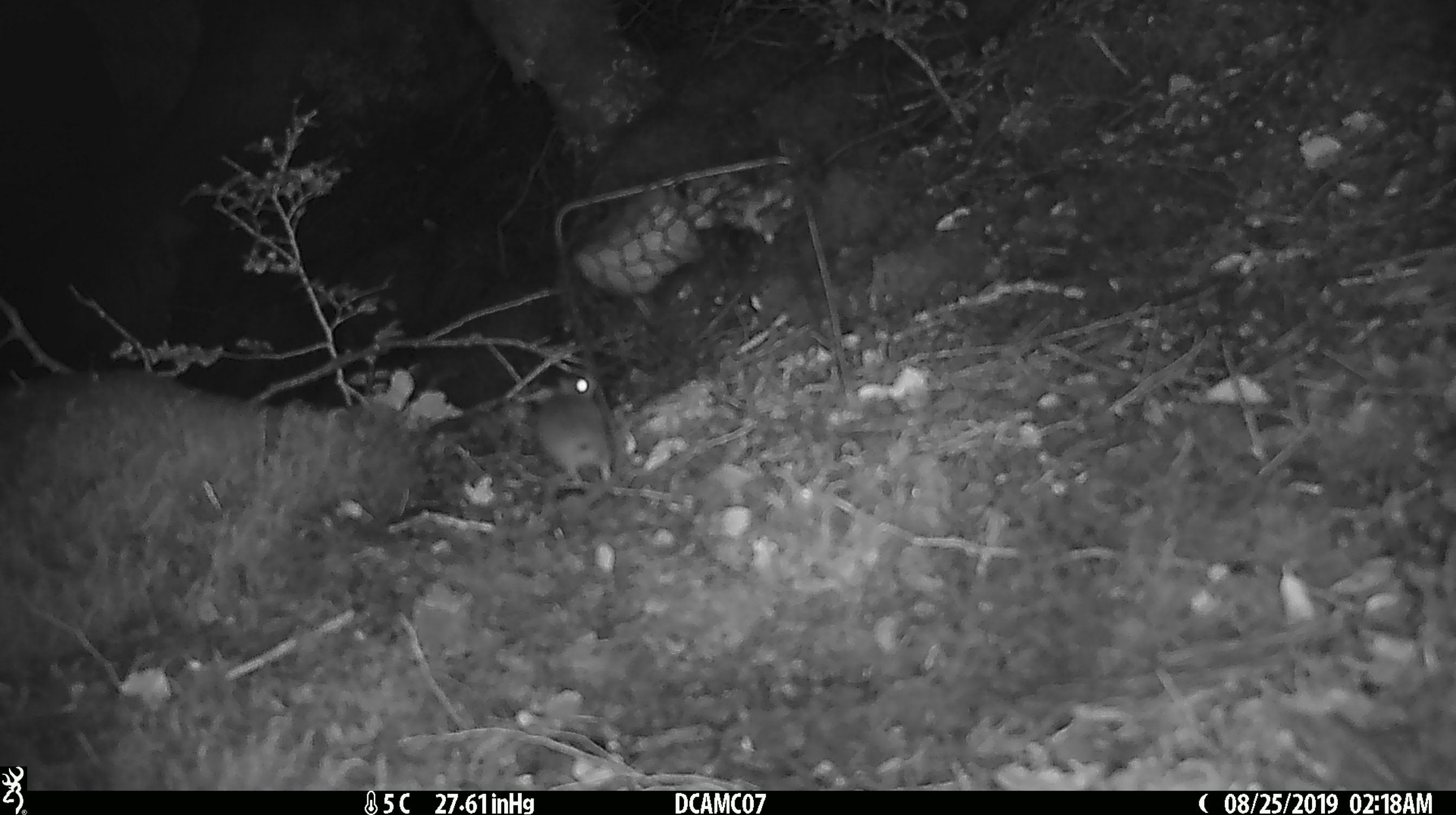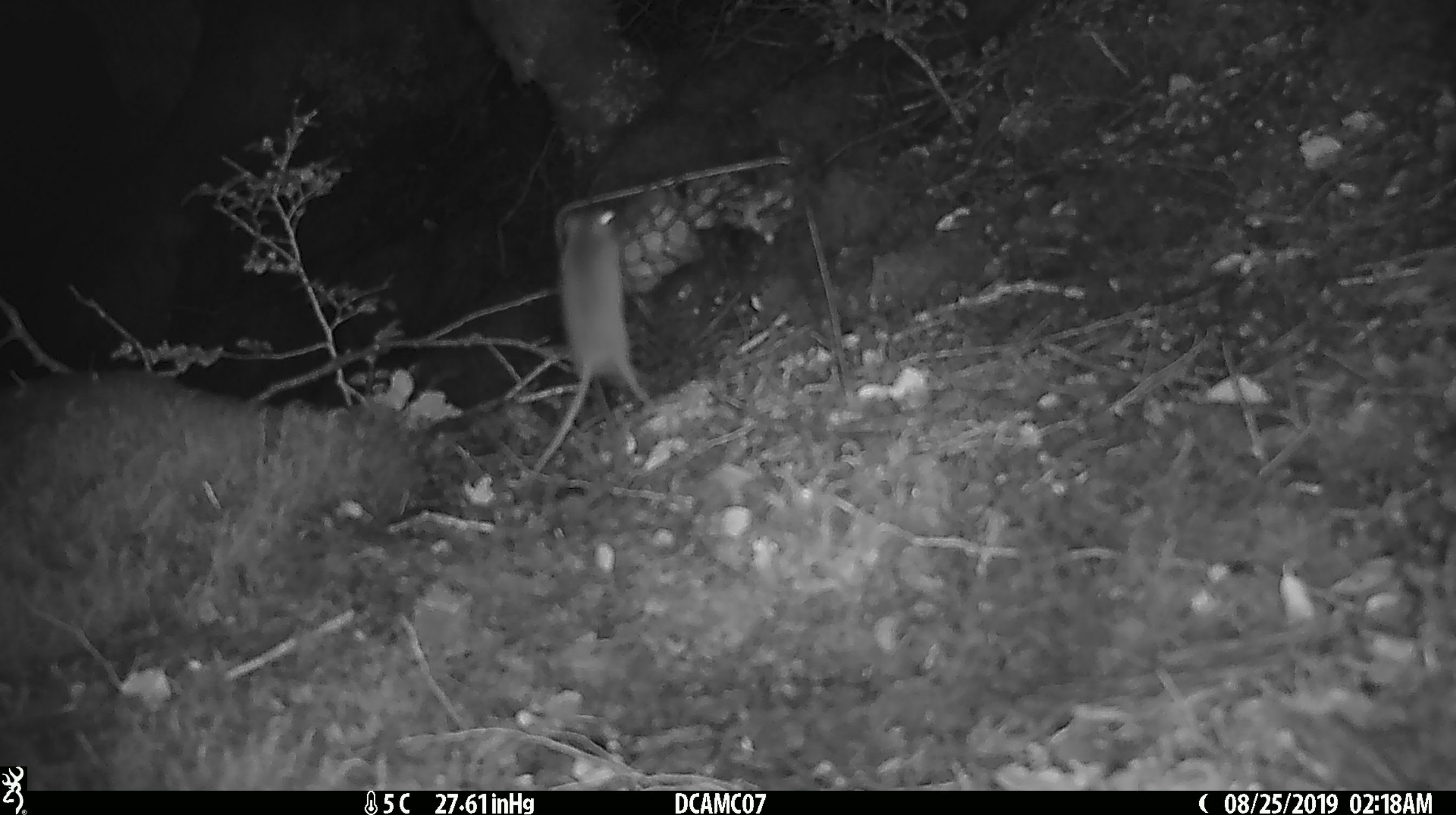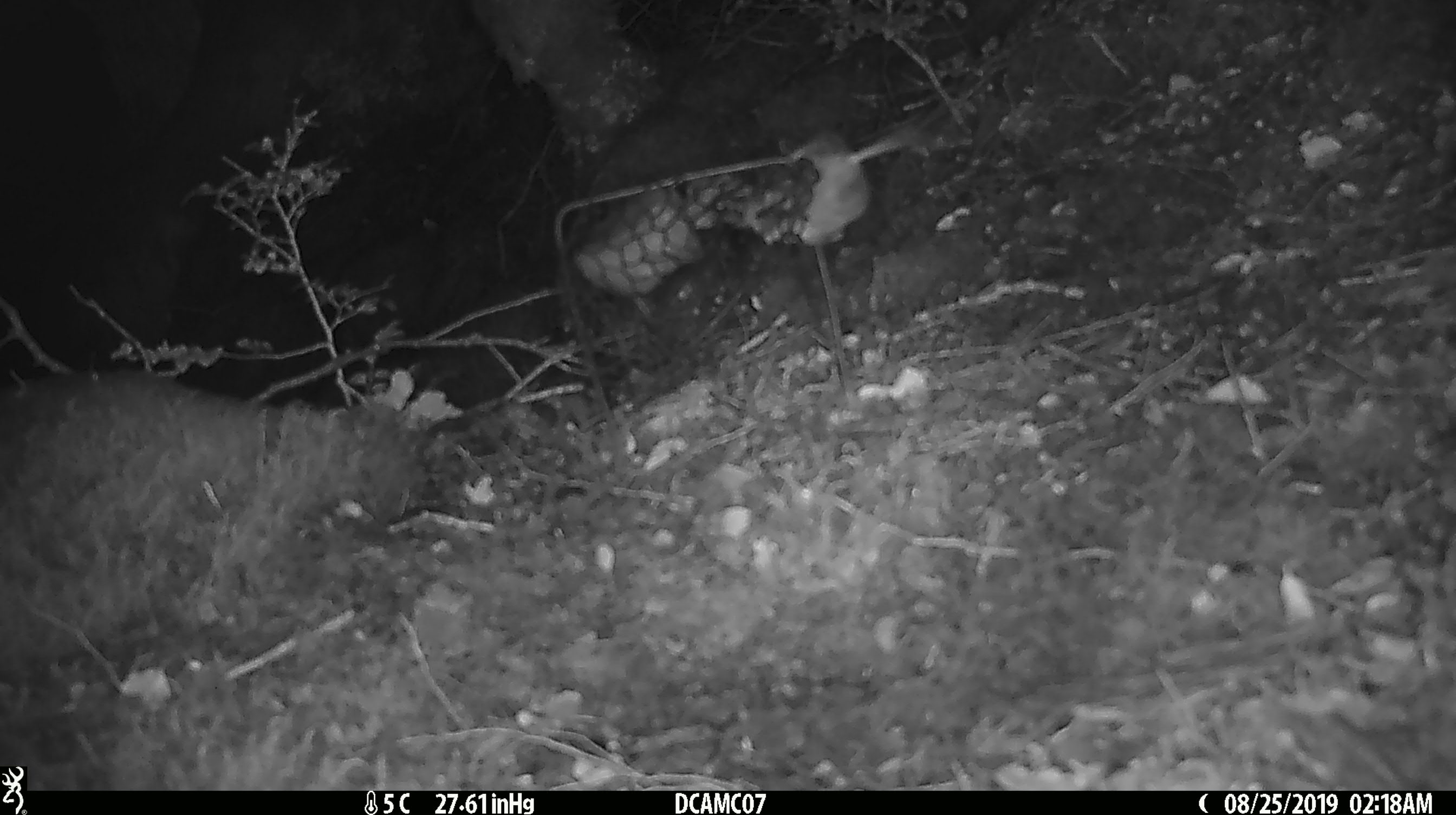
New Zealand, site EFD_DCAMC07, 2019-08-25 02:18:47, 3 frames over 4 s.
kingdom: Animalia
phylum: Chordata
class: Mammalia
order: Rodentia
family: Muridae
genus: Mus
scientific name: Mus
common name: mouse